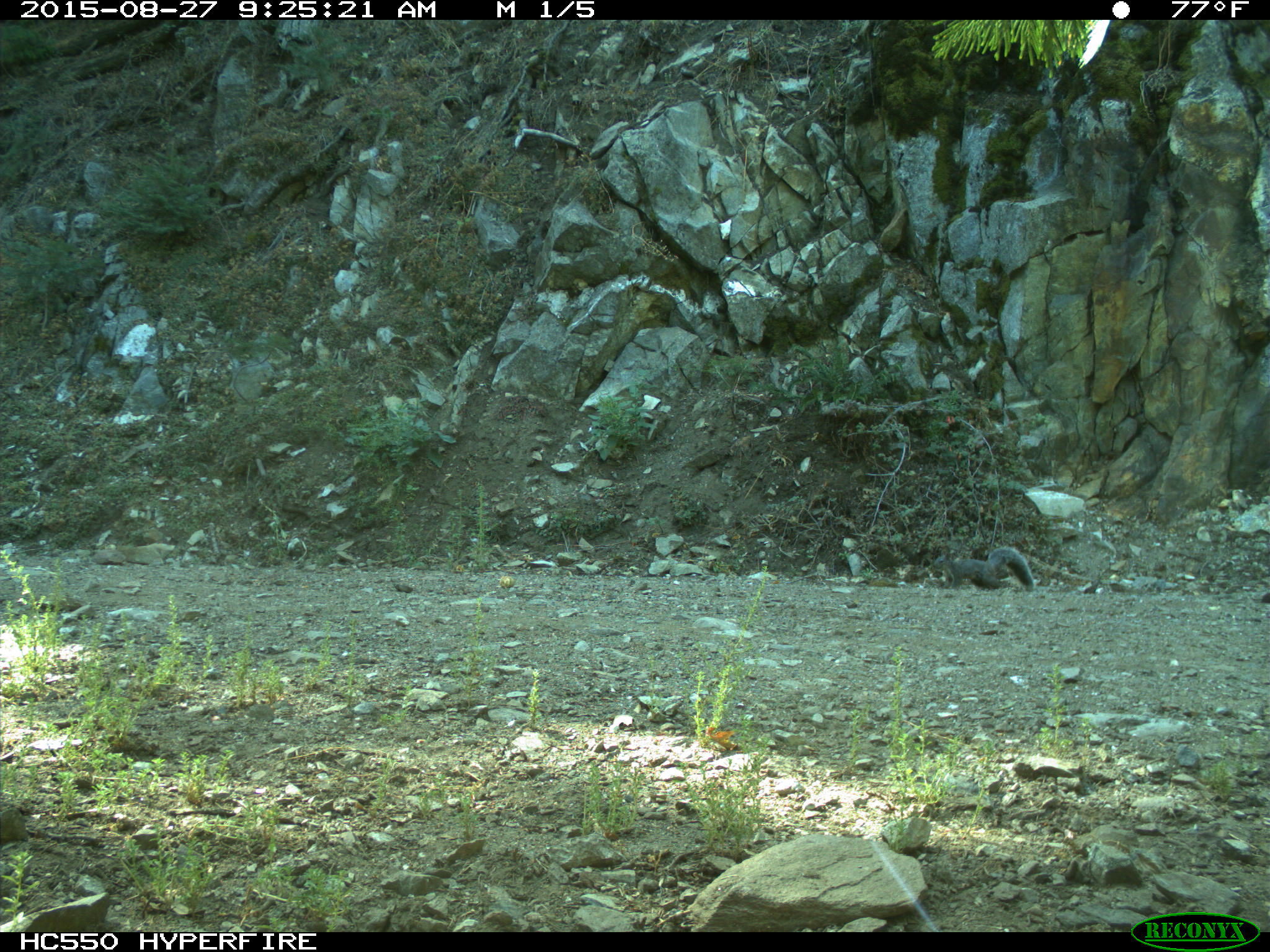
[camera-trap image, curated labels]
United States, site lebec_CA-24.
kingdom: Animalia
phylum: Chordata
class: Mammalia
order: Rodentia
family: Sciuridae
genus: Sciurus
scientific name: Sciurus carolinensis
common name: eastern gray squirrel